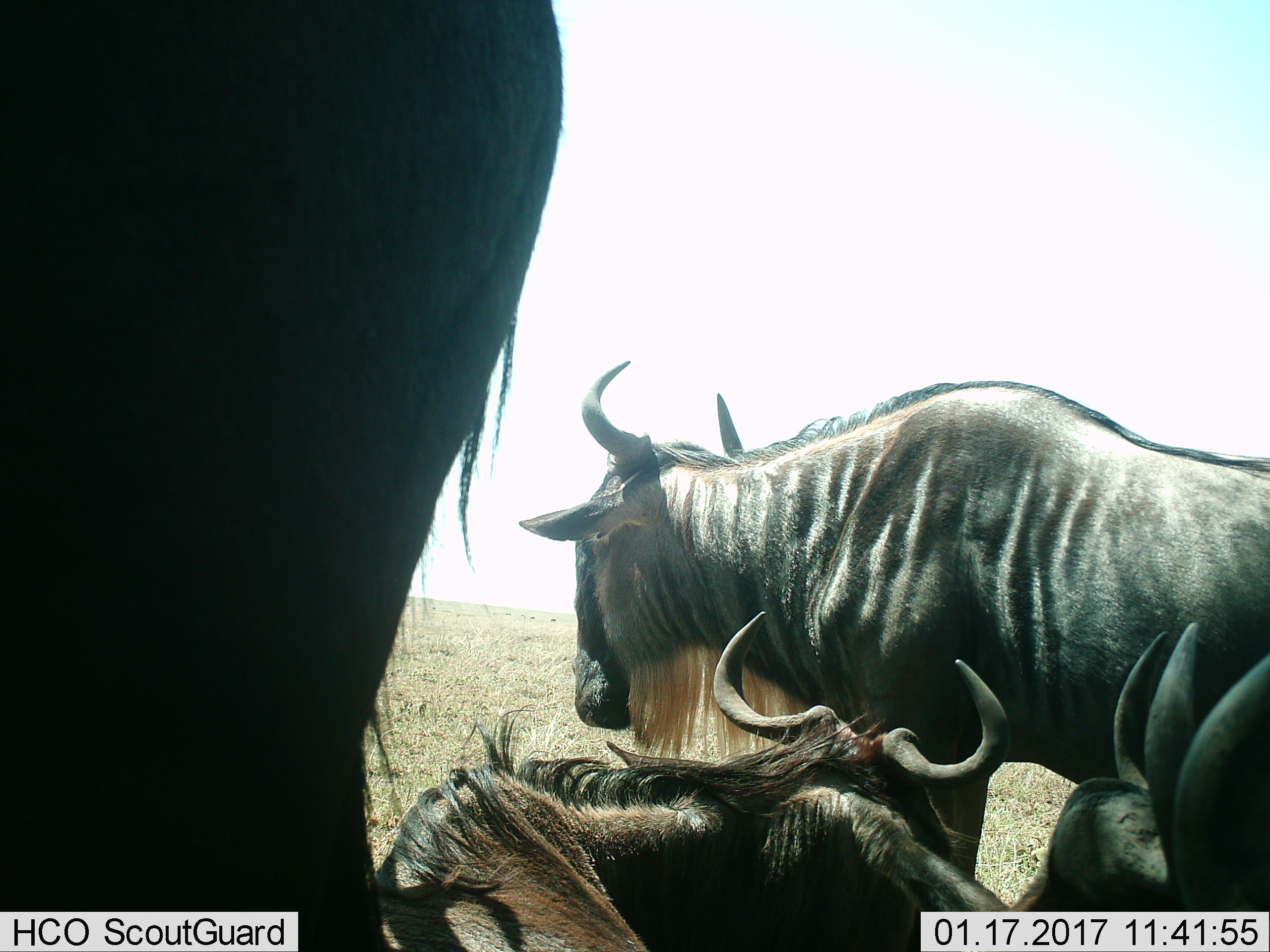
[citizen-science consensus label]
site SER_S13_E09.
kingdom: Animalia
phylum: Chordata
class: Mammalia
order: Artiodactyla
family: Bovidae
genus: Connochaetes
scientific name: Connochaetes taurinus taurinus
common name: blue wildebeest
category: wildebeestblue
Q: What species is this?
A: Wildebeestblue (blue wildebeest) (Connochaetes taurinus taurinus).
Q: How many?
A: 5.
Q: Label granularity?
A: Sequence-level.